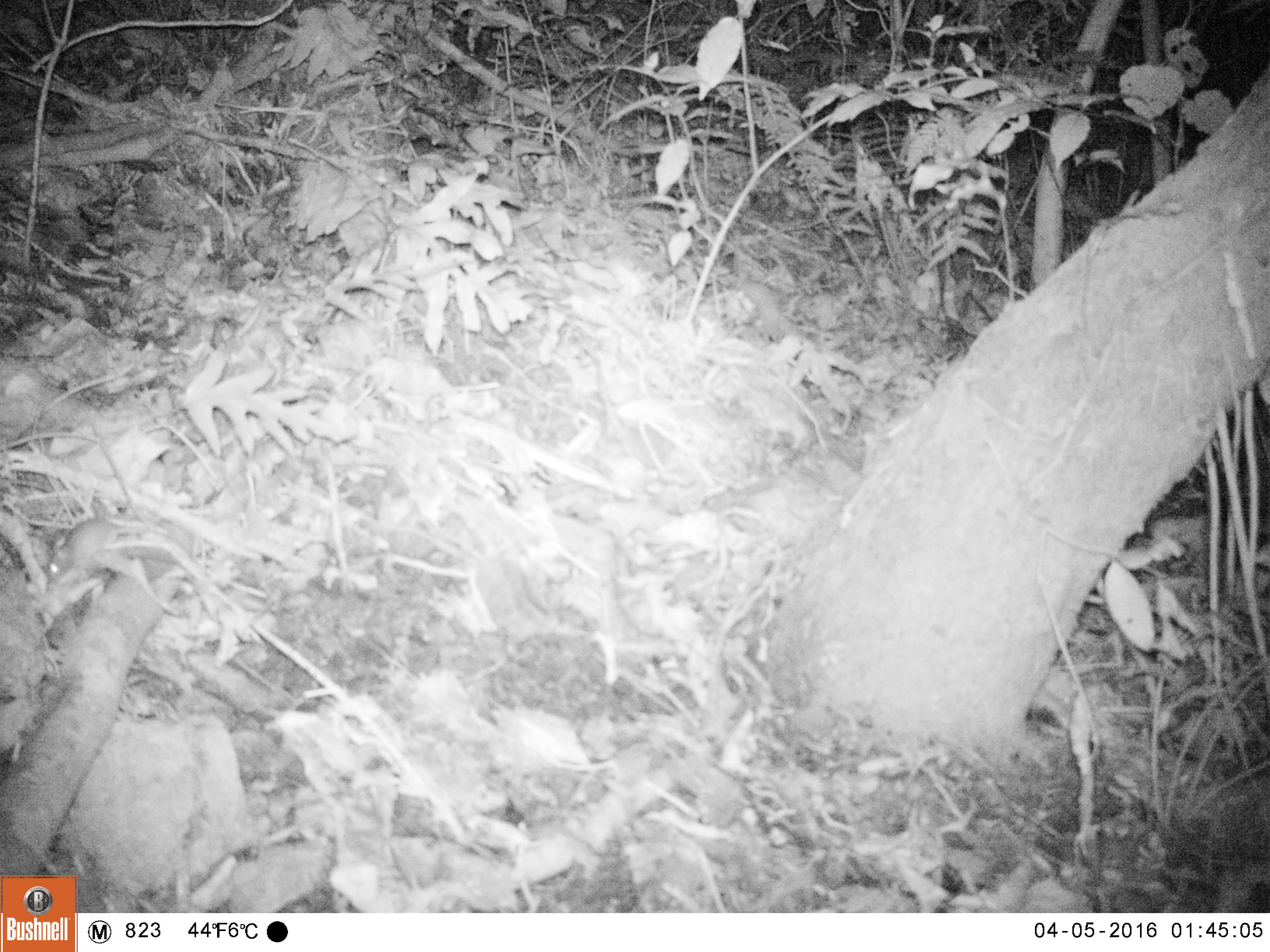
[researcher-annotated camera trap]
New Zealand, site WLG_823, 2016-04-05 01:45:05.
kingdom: Animalia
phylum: Chordata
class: Mammalia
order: Rodentia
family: Muridae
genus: Mus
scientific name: Mus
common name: mouse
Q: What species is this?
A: Mouse (Mus).